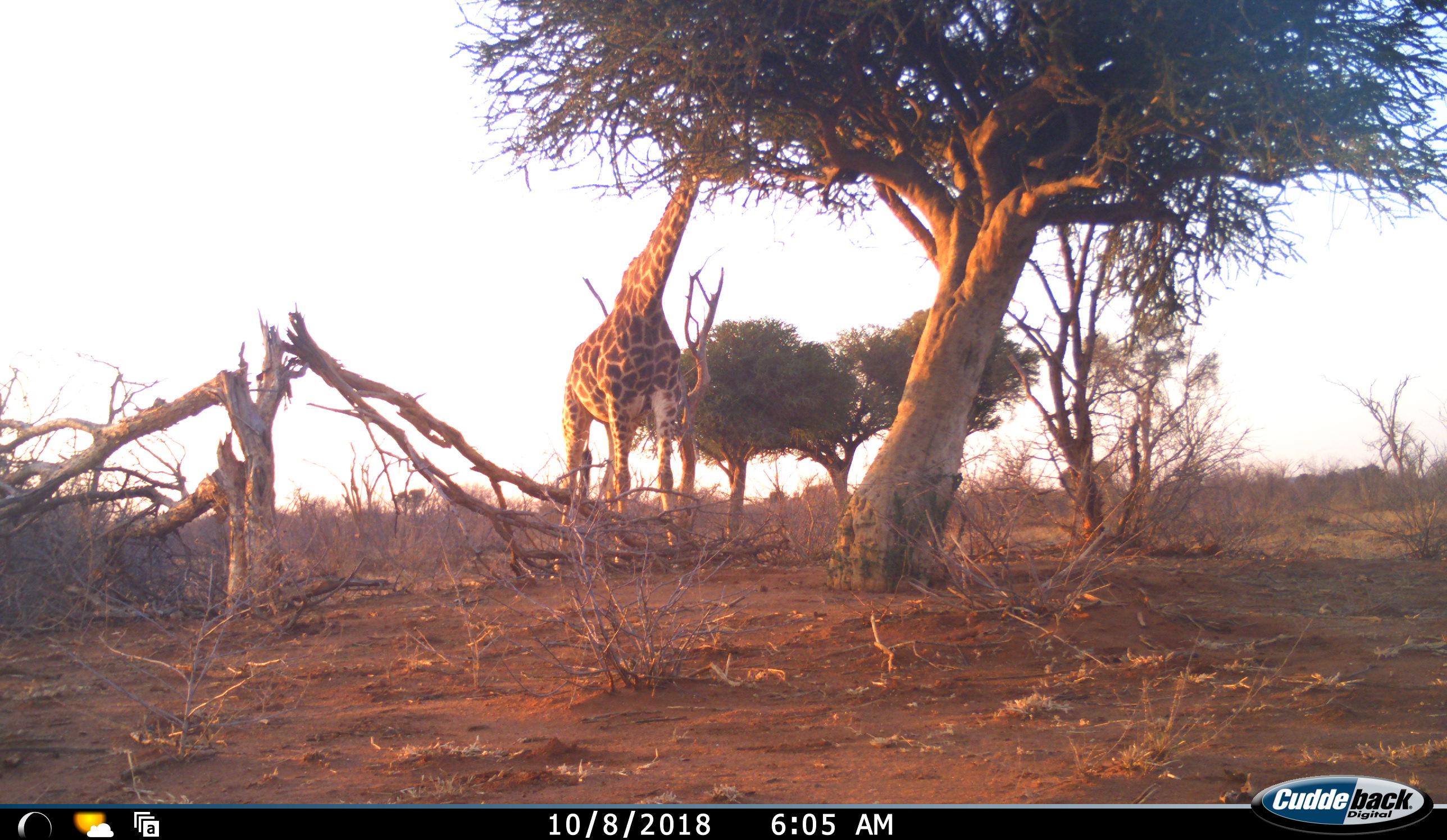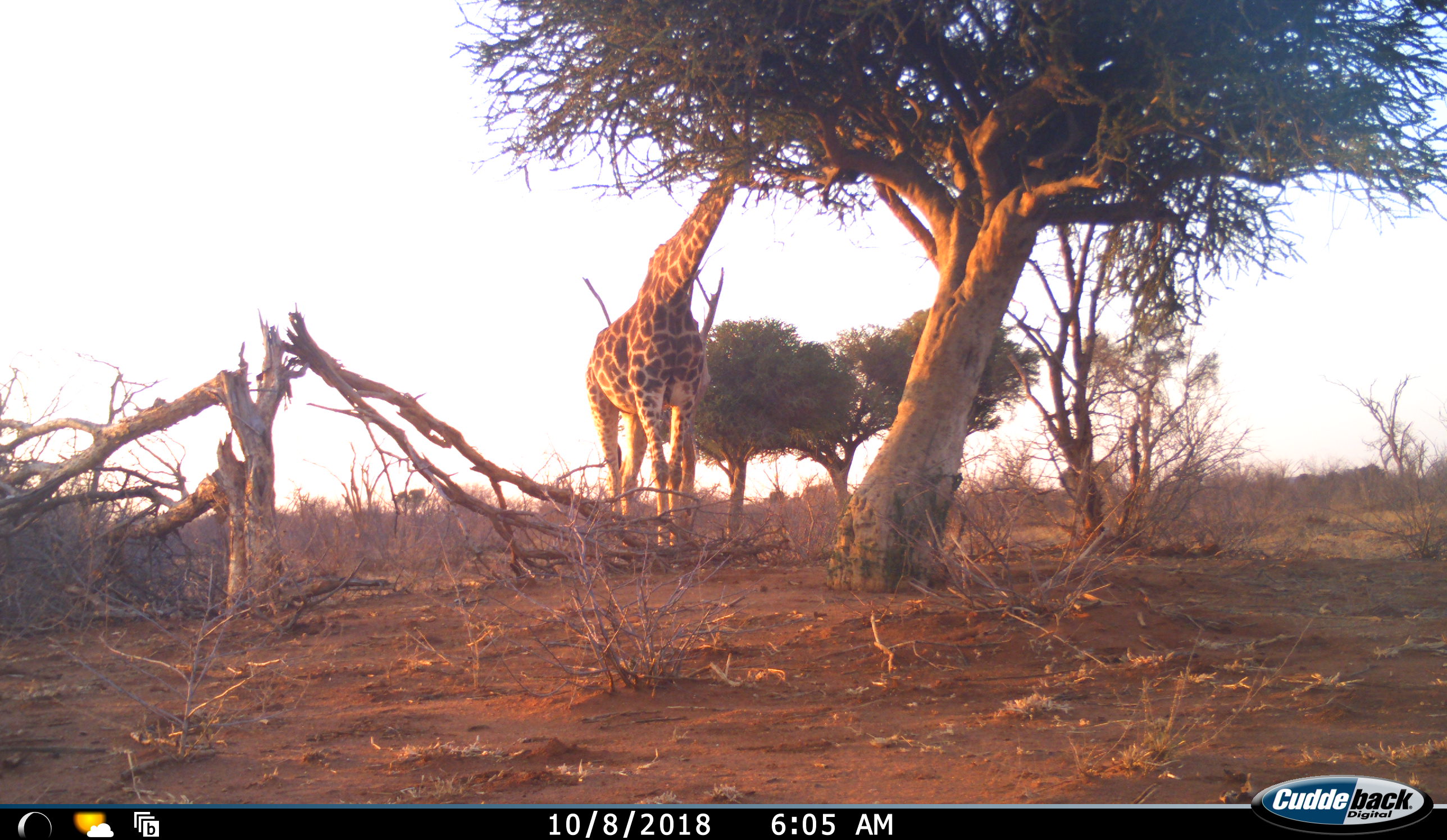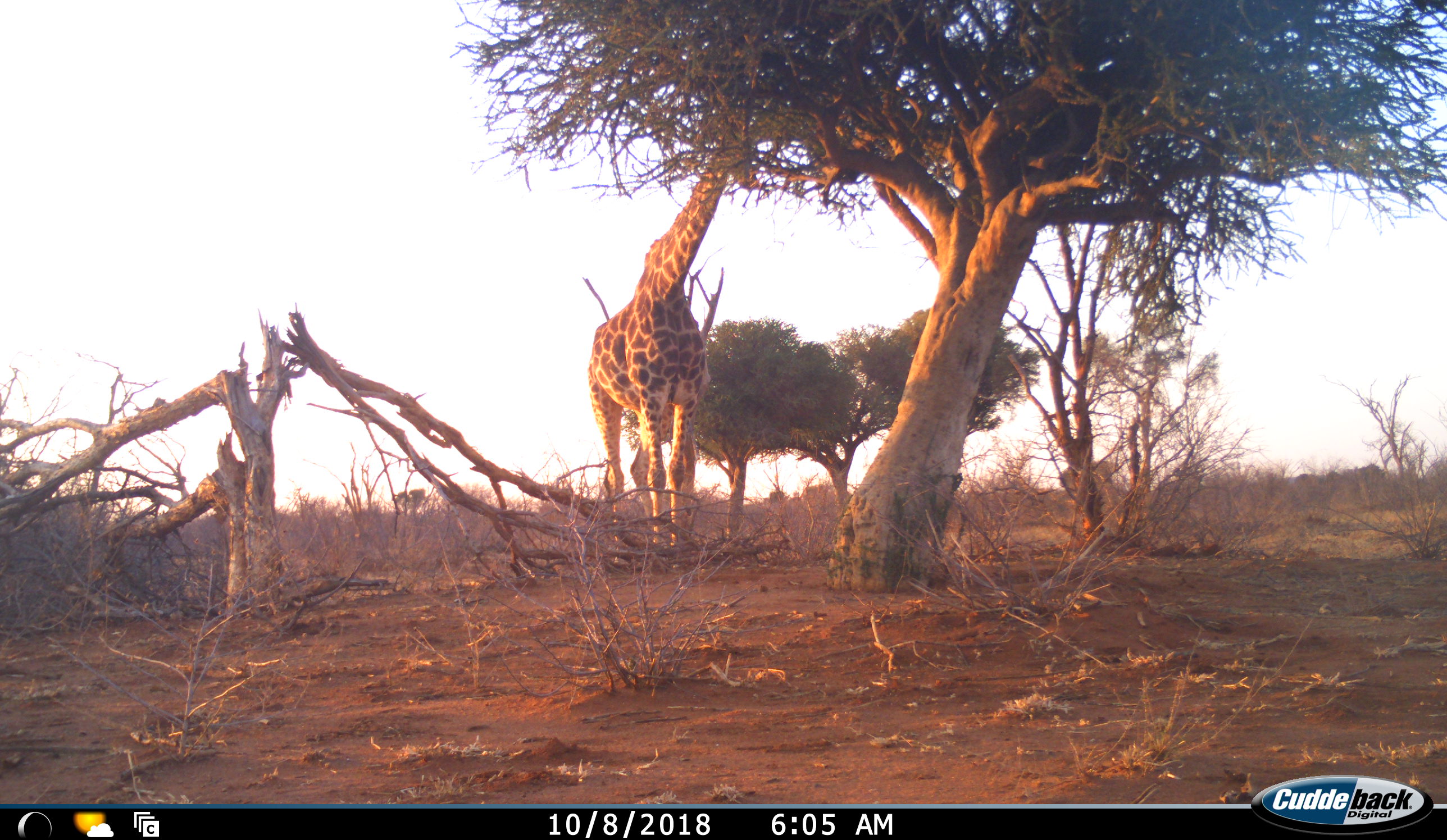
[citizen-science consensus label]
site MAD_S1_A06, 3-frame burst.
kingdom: Animalia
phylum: Chordata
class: Mammalia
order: Artiodactyla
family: Giraffidae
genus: Giraffa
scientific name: Giraffa camelopardalis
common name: giraffe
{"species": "giraffe (Giraffa camelopardalis)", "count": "1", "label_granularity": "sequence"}